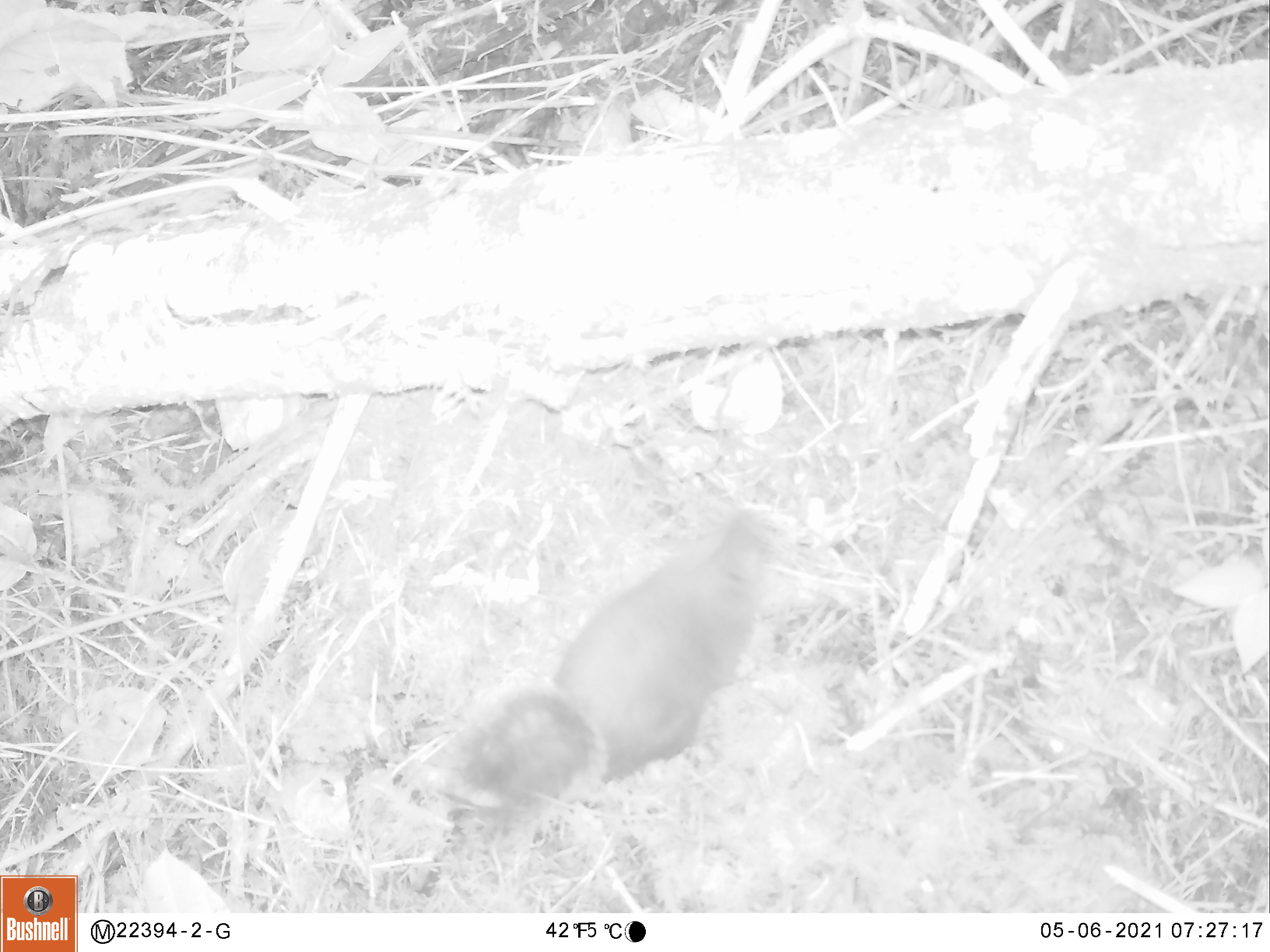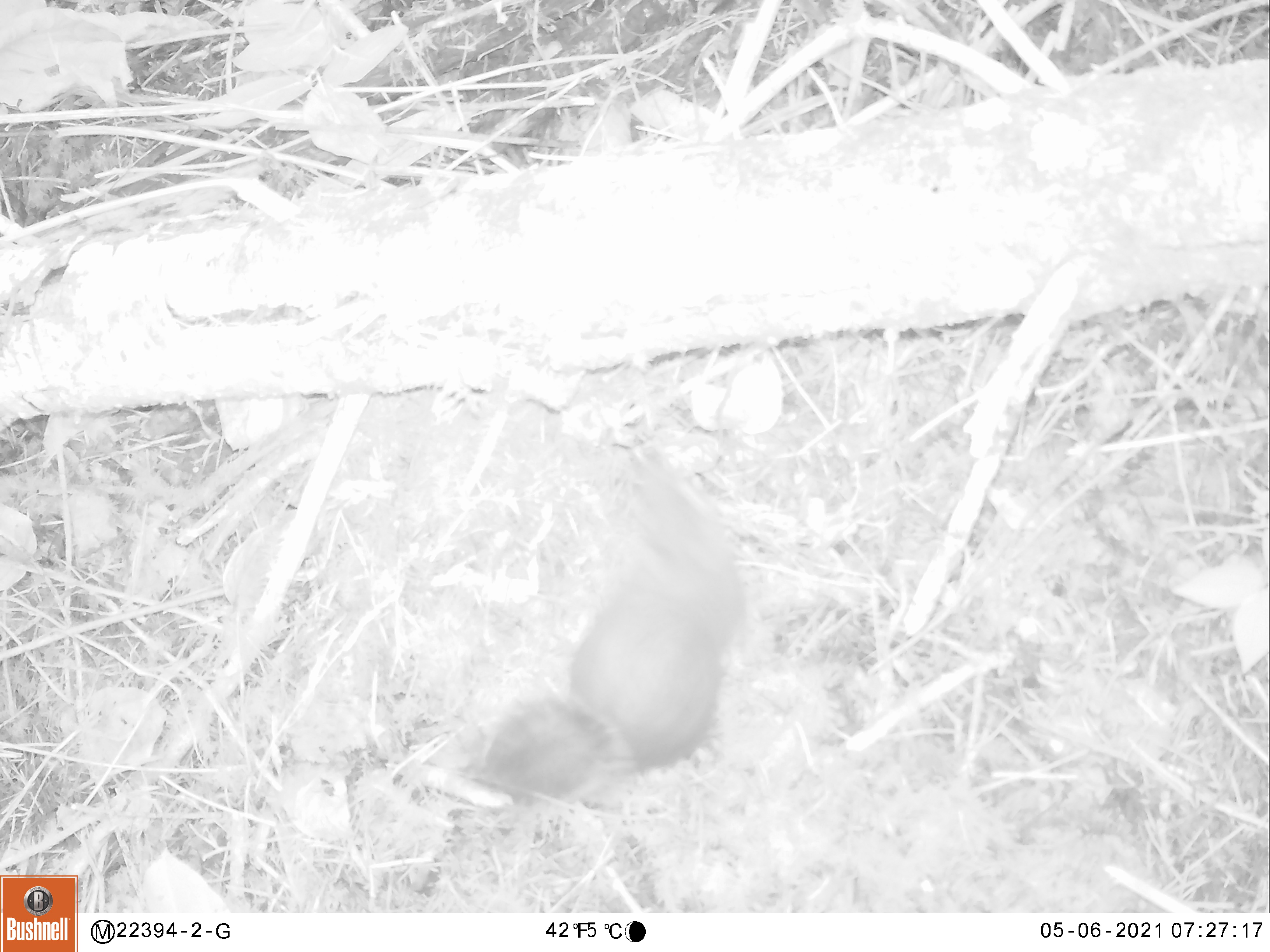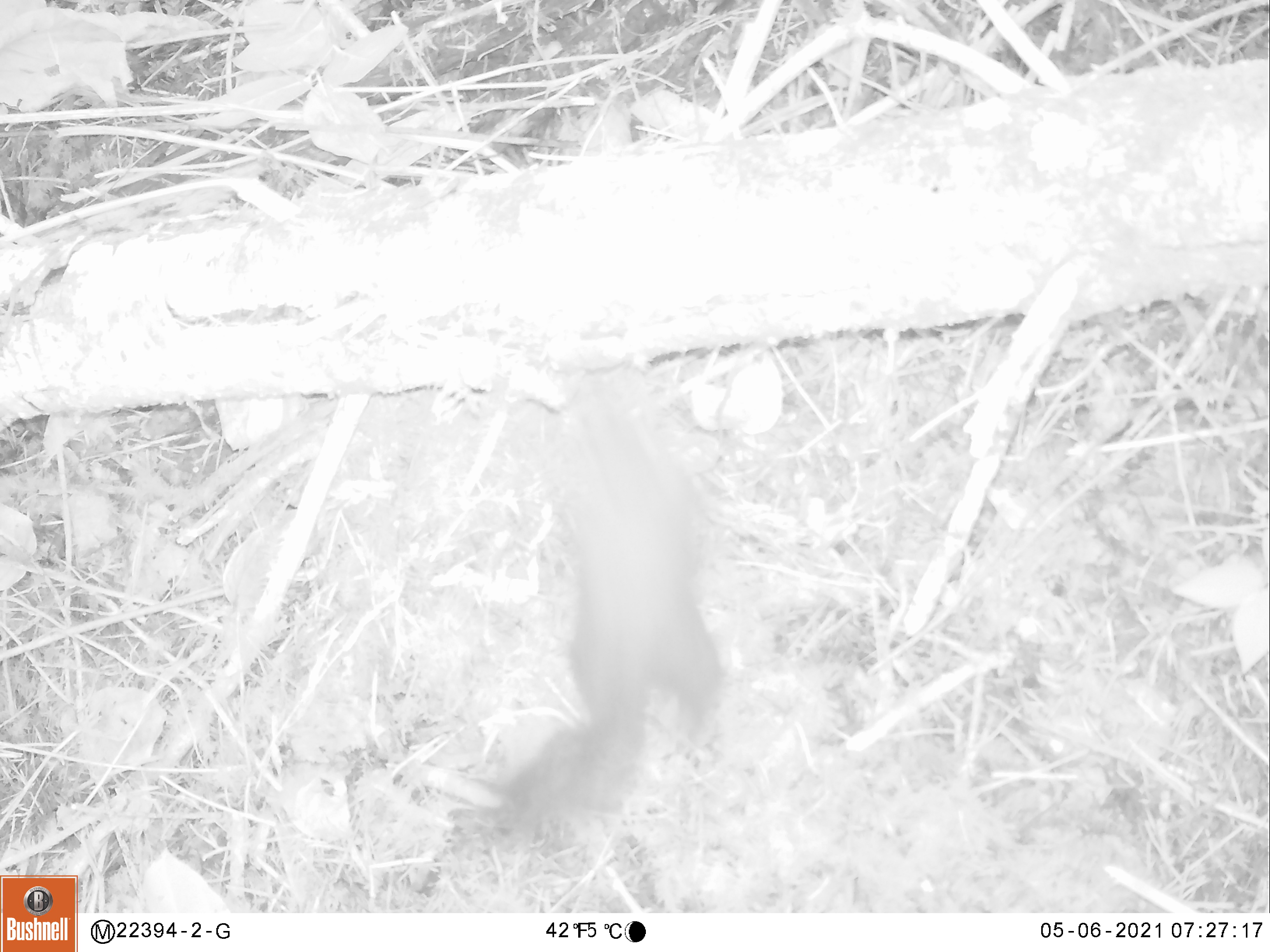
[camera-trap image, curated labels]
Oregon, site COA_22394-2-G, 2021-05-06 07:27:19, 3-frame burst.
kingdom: Animalia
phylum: Chordata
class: Mammalia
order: Rodentia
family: Sciuridae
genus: Tamiasciurus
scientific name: Tamiasciurus douglasii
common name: douglas squirrel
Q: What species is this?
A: Douglas squirrel (Tamiasciurus douglasii).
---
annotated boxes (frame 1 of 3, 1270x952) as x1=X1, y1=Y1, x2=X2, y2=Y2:
douglas squirrel: x1=402, y1=468, x2=836, y2=877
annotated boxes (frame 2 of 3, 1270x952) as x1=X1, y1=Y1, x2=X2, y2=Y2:
douglas squirrel: x1=428, y1=433, x2=788, y2=860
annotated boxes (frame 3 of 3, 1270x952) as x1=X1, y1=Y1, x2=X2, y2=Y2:
douglas squirrel: x1=447, y1=340, x2=803, y2=893